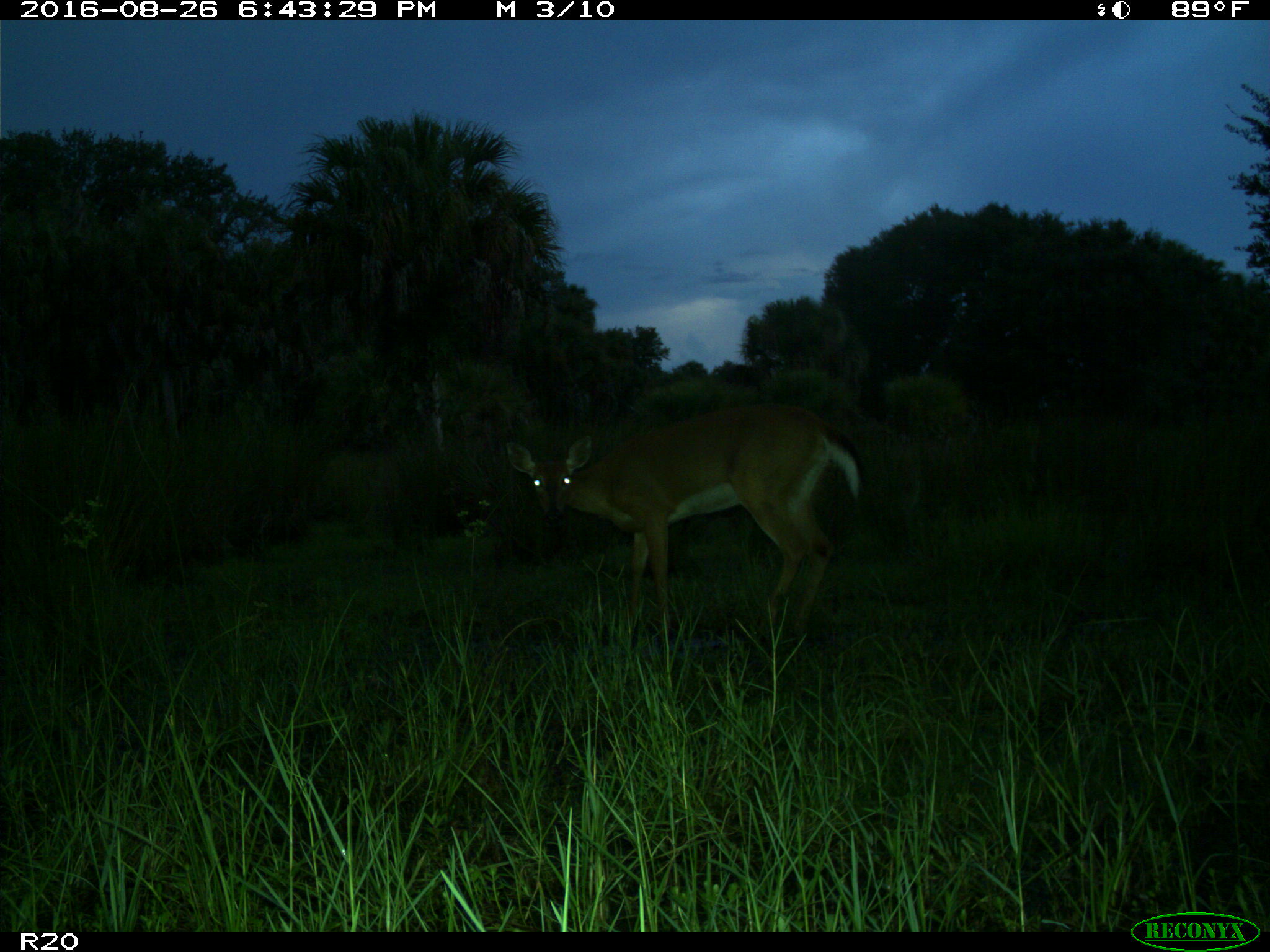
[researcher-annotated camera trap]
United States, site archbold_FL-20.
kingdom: Animalia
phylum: Chordata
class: Mammalia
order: Artiodactyla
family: Cervidae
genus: Odocoileus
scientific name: Odocoileus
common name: deer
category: unidentified deer